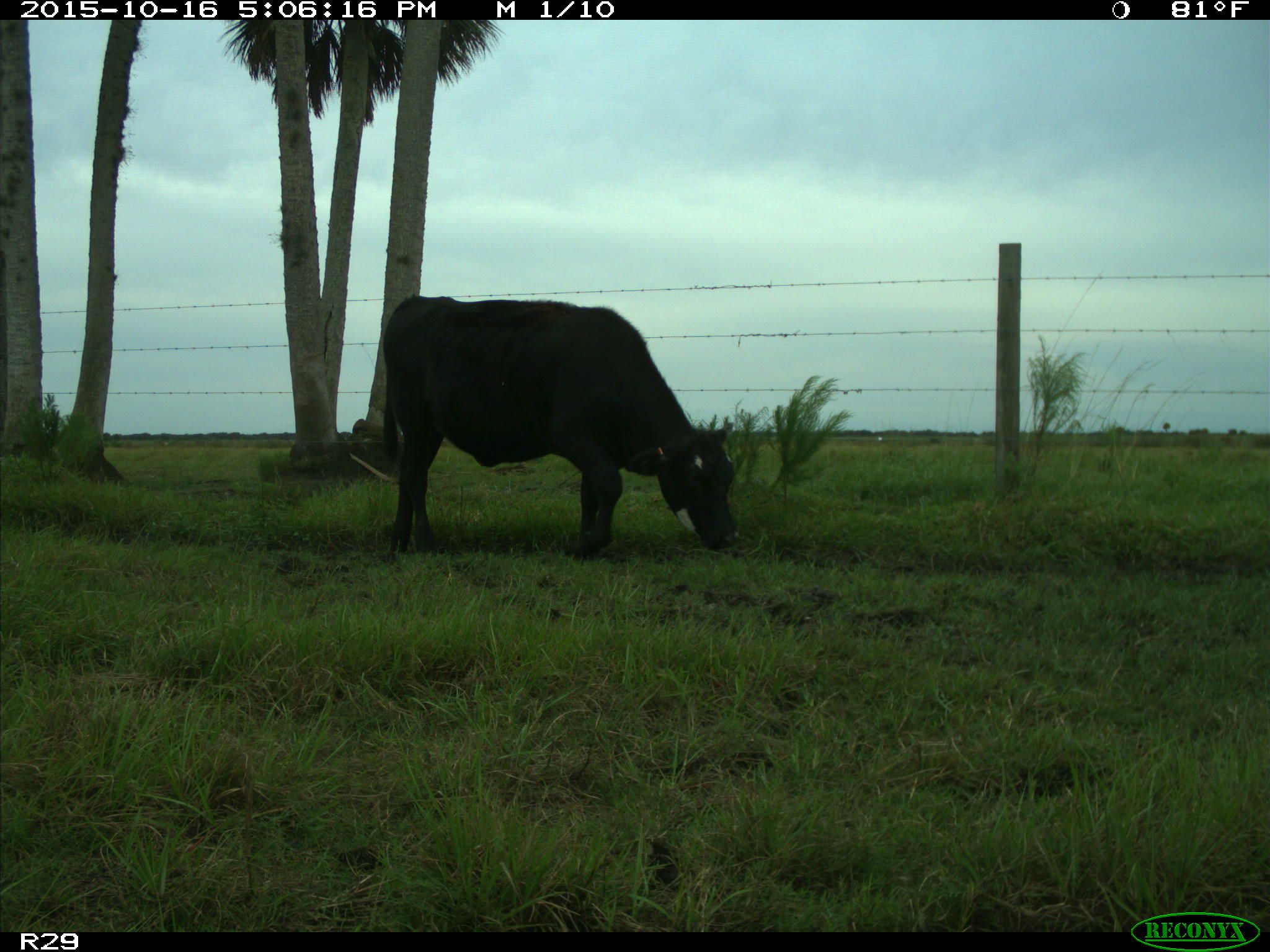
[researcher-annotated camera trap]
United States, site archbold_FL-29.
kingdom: Animalia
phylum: Chordata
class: Mammalia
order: Artiodactyla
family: Bovidae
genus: Bos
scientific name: Bos taurus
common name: domestic cow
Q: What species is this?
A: Bos taurus (domestic cow).